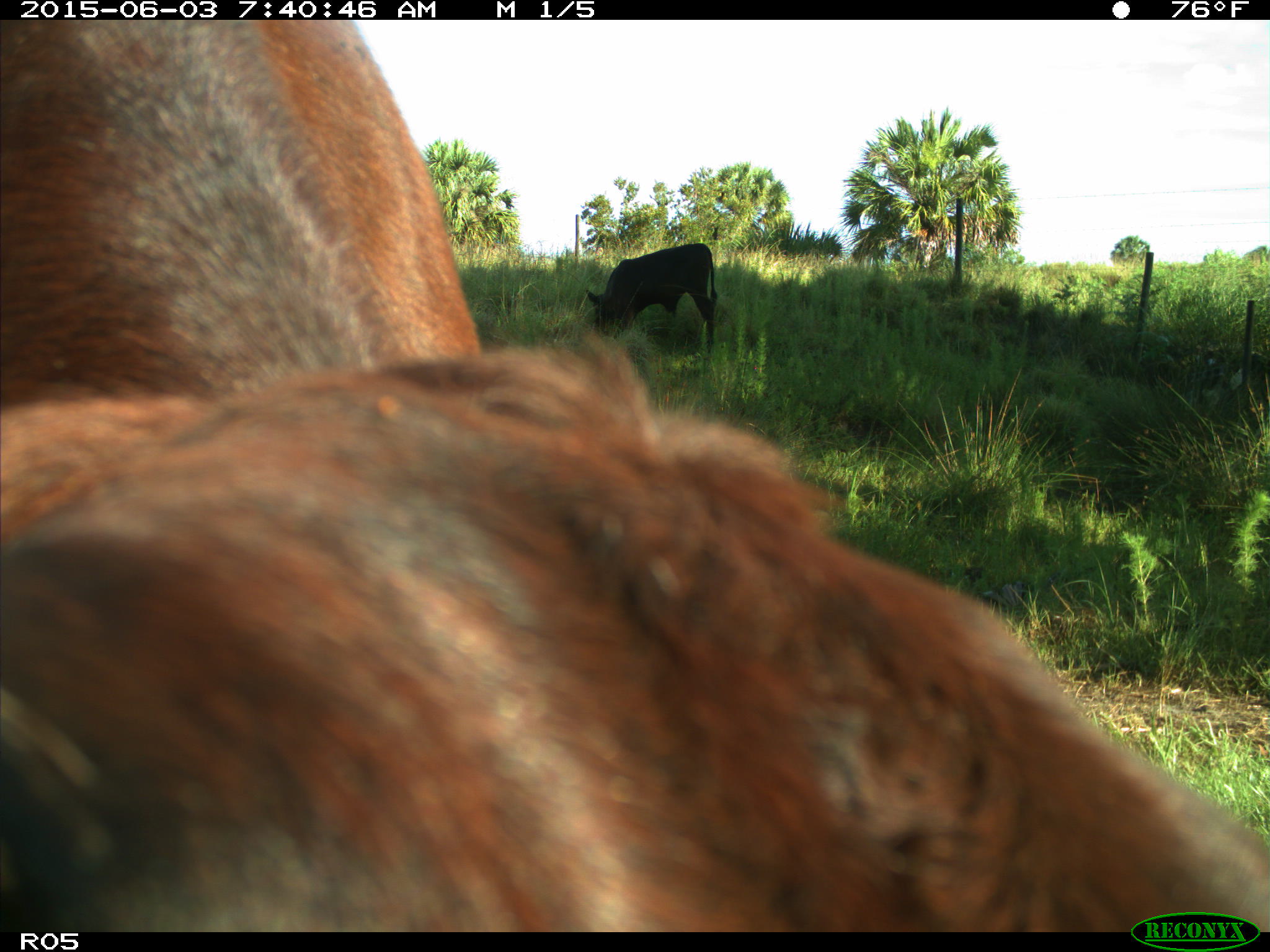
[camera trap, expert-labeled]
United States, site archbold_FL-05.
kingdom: Animalia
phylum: Chordata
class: Mammalia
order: Artiodactyla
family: Bovidae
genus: Bos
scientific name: Bos taurus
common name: domestic cow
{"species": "Bos taurus (domestic cow)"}